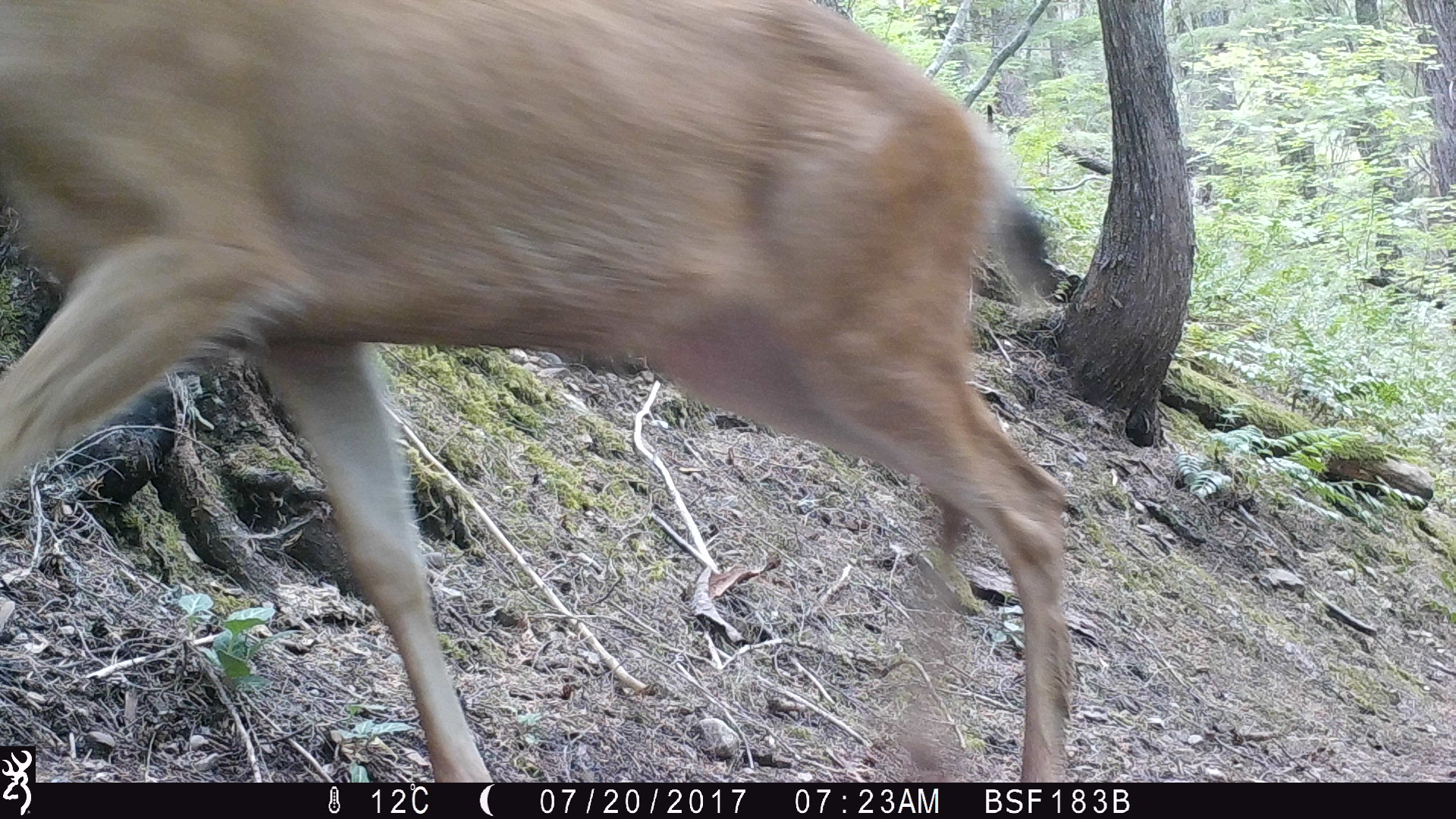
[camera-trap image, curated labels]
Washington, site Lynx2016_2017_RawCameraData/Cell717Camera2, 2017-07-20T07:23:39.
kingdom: Animalia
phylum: Chordata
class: Mammalia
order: Artiodactyla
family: Cervidae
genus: Odocoileus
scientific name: Odocoileus hemionus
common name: mule deer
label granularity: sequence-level